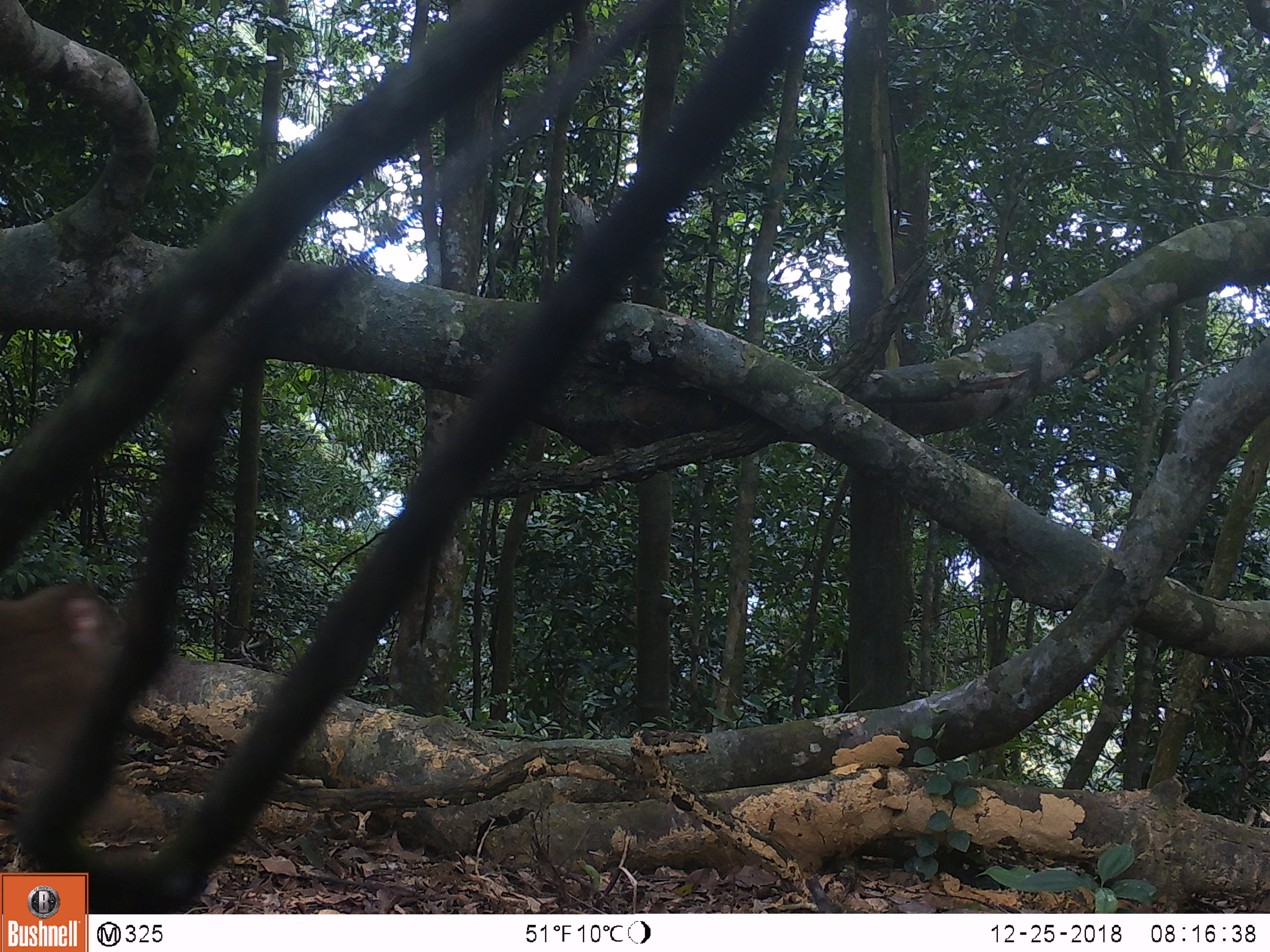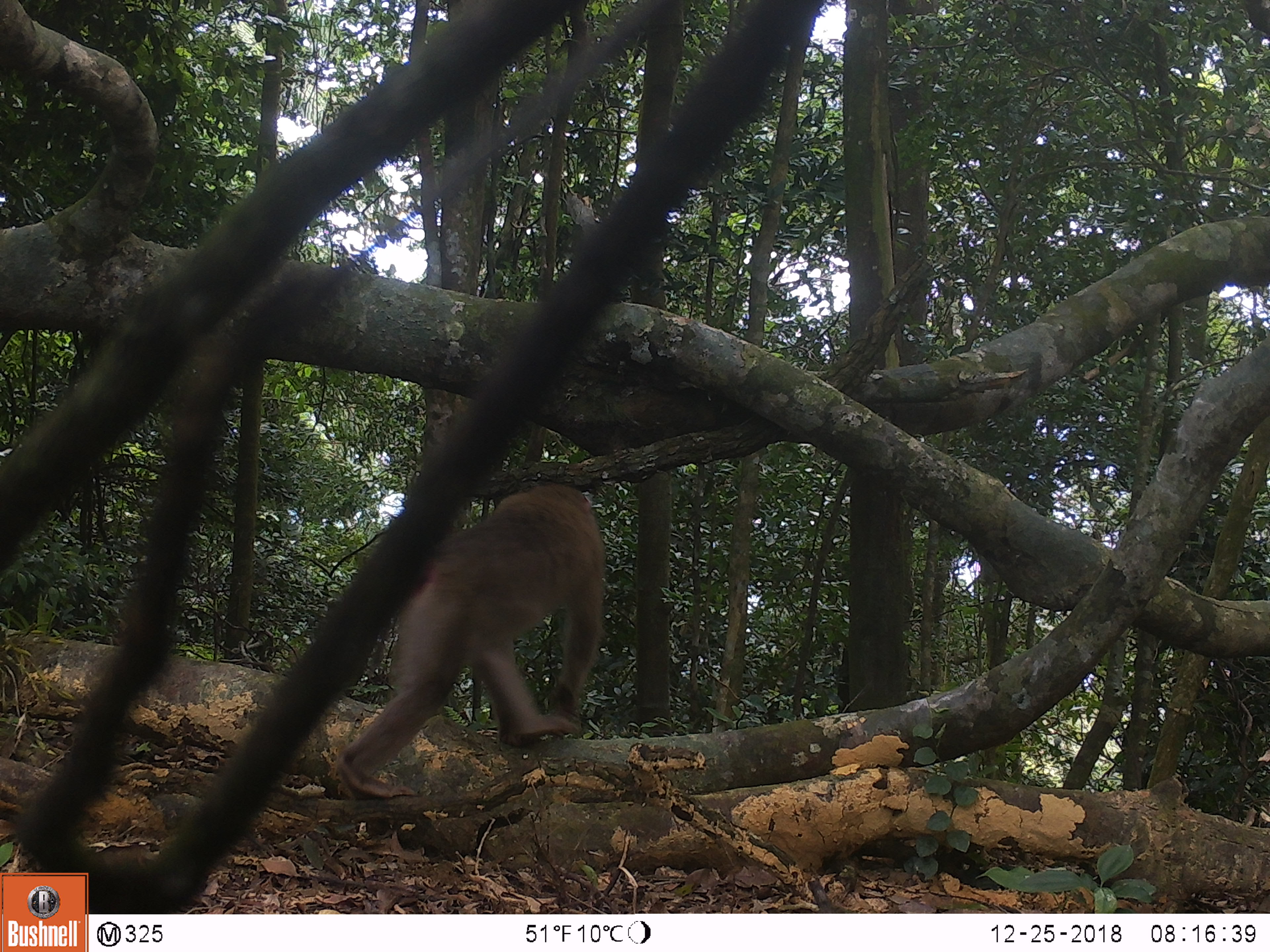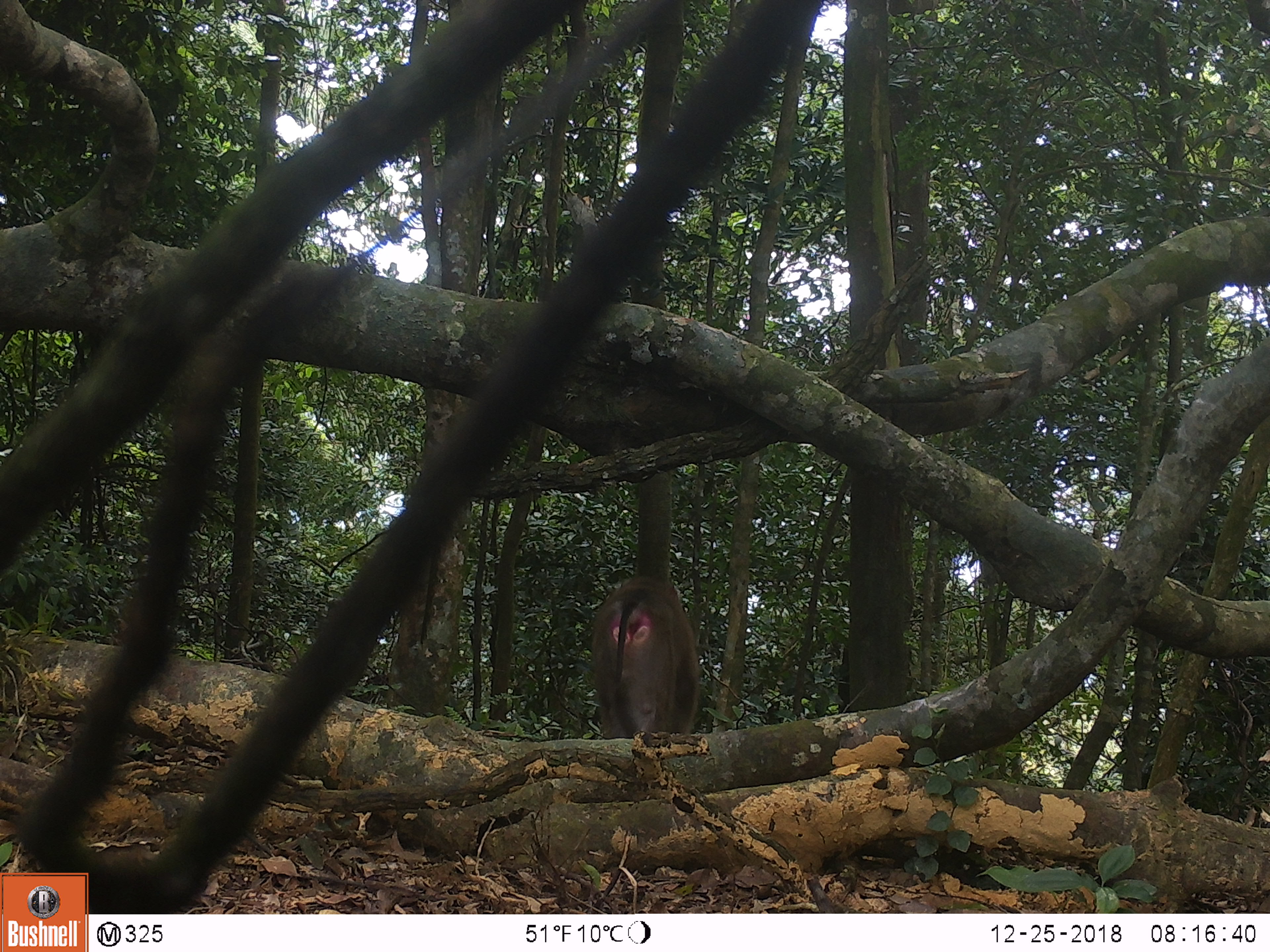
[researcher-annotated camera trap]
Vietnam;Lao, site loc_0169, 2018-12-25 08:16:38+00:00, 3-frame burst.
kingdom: Animalia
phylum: Chordata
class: Mammalia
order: Primates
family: Cercopithecidae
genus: Macaca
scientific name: Macaca nemestrina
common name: pig-tailed macaque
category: pig tailed macaque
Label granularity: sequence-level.